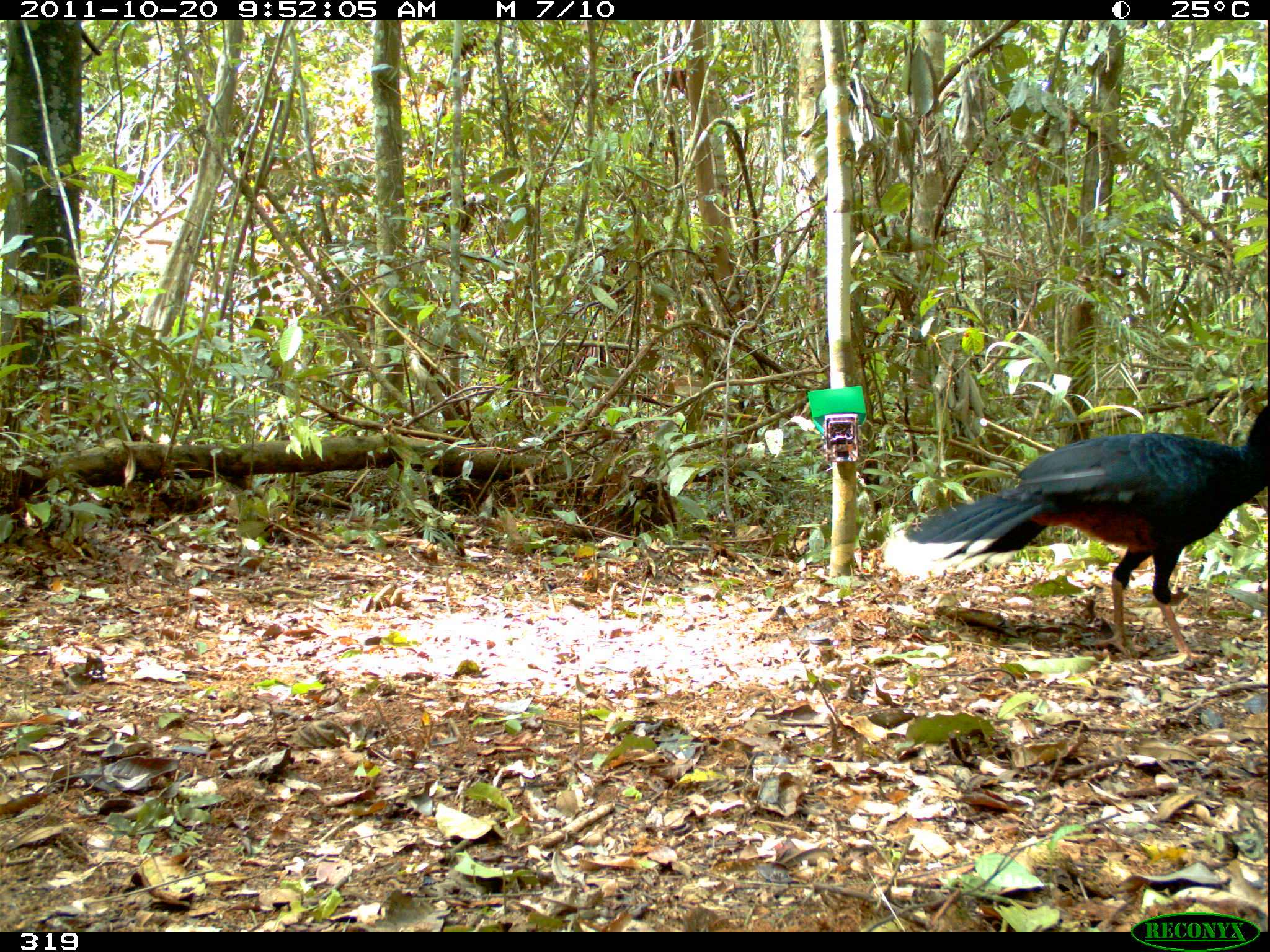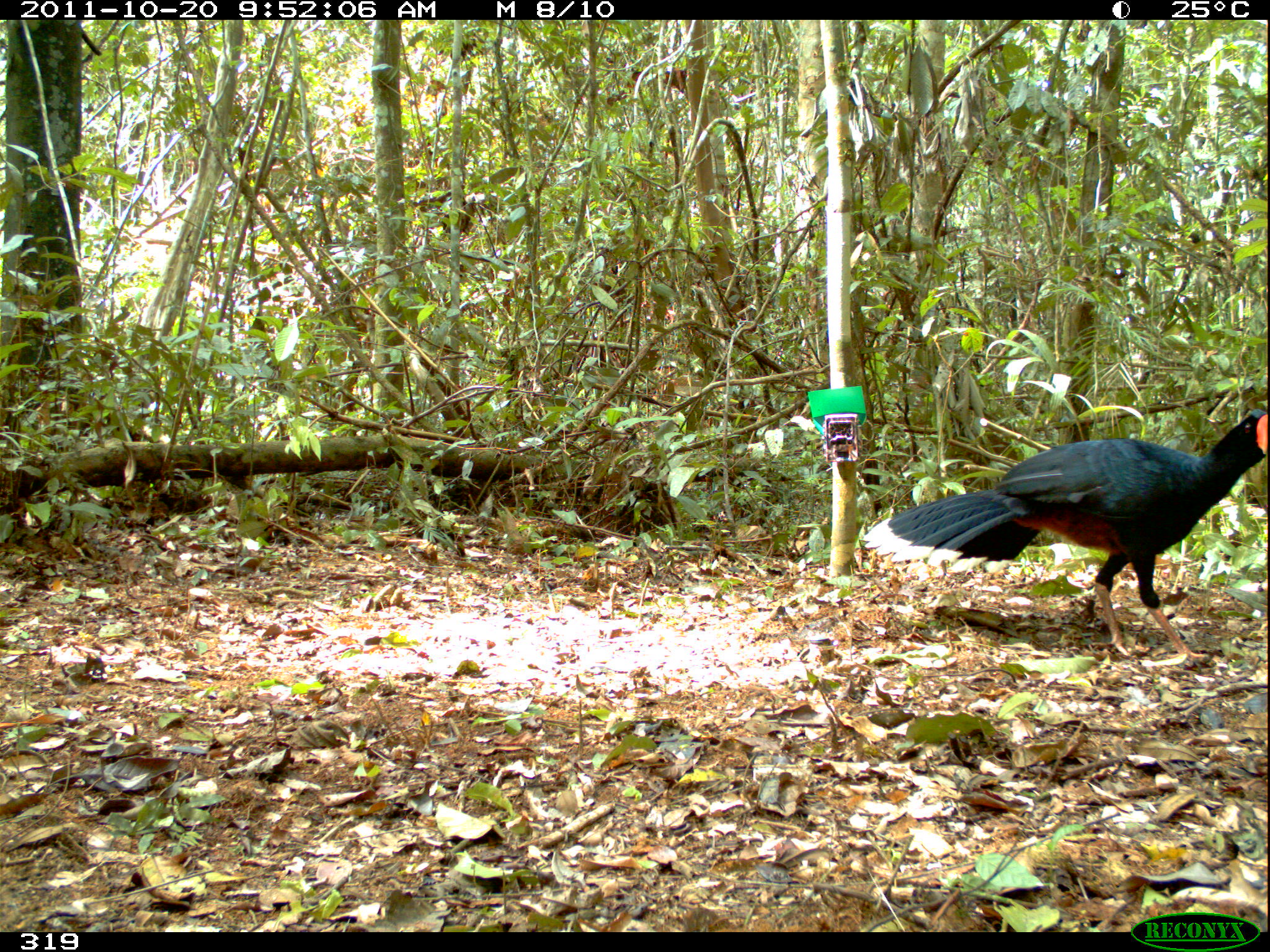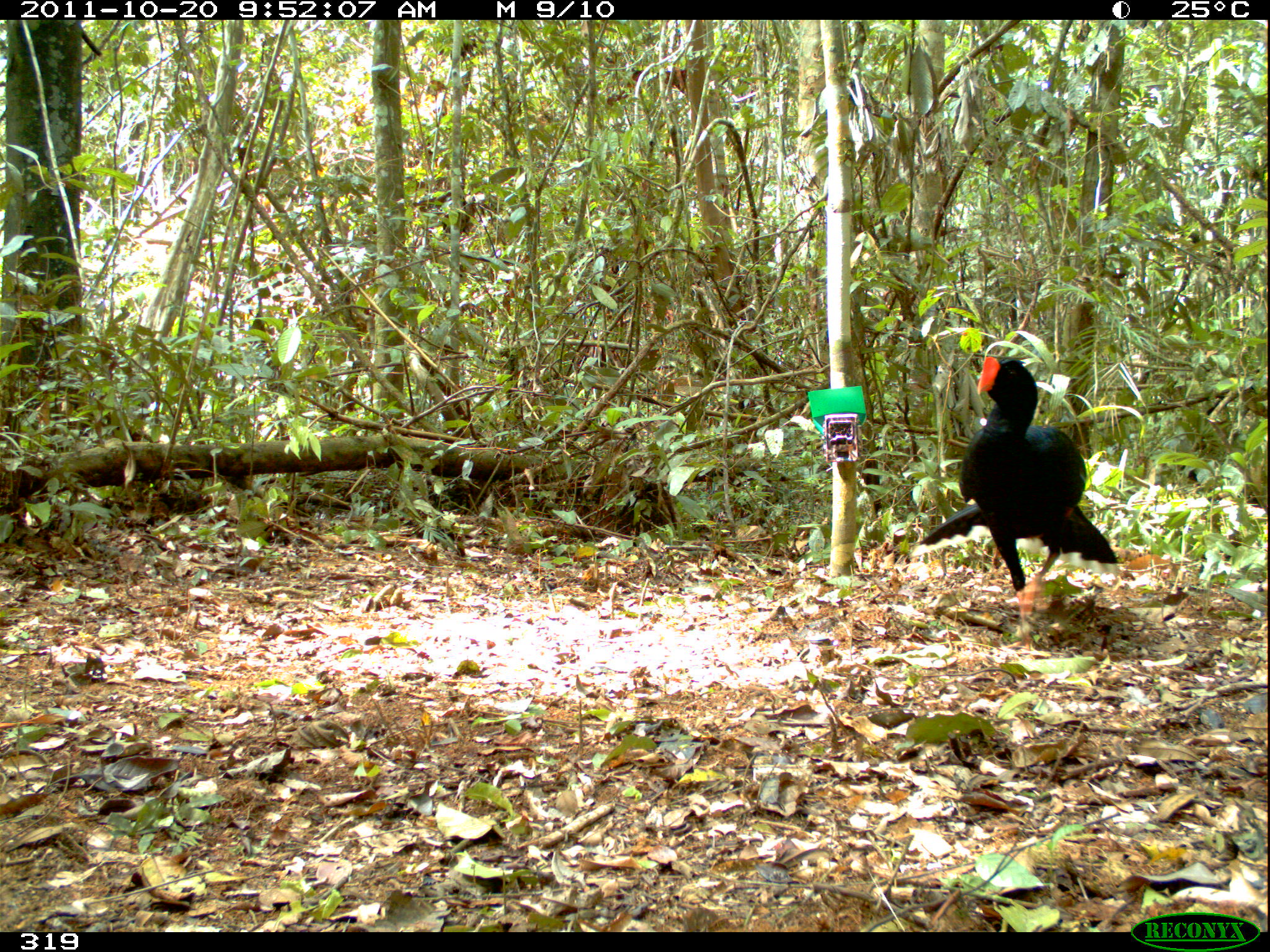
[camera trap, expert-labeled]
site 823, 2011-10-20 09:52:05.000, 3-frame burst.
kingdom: Animalia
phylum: Chordata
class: Aves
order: Galliformes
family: Cracidae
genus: Mitu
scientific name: Mitu tuberosum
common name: razor-billed curassow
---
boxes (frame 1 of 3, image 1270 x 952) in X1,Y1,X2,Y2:
mitu tuberosum: 880,405,1268,664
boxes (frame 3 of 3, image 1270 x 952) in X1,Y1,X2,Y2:
mitu tuberosum: 914,356,1117,655